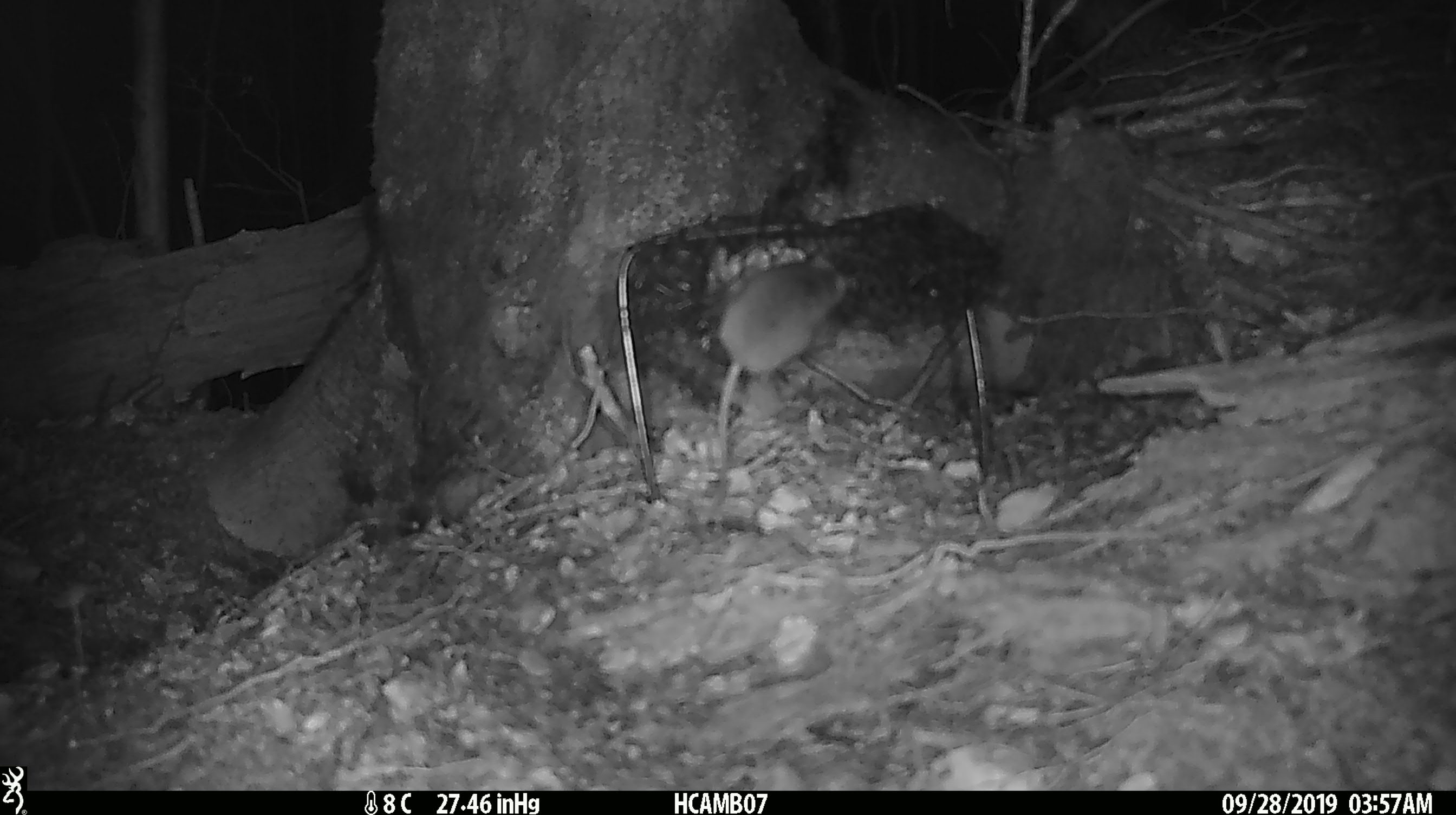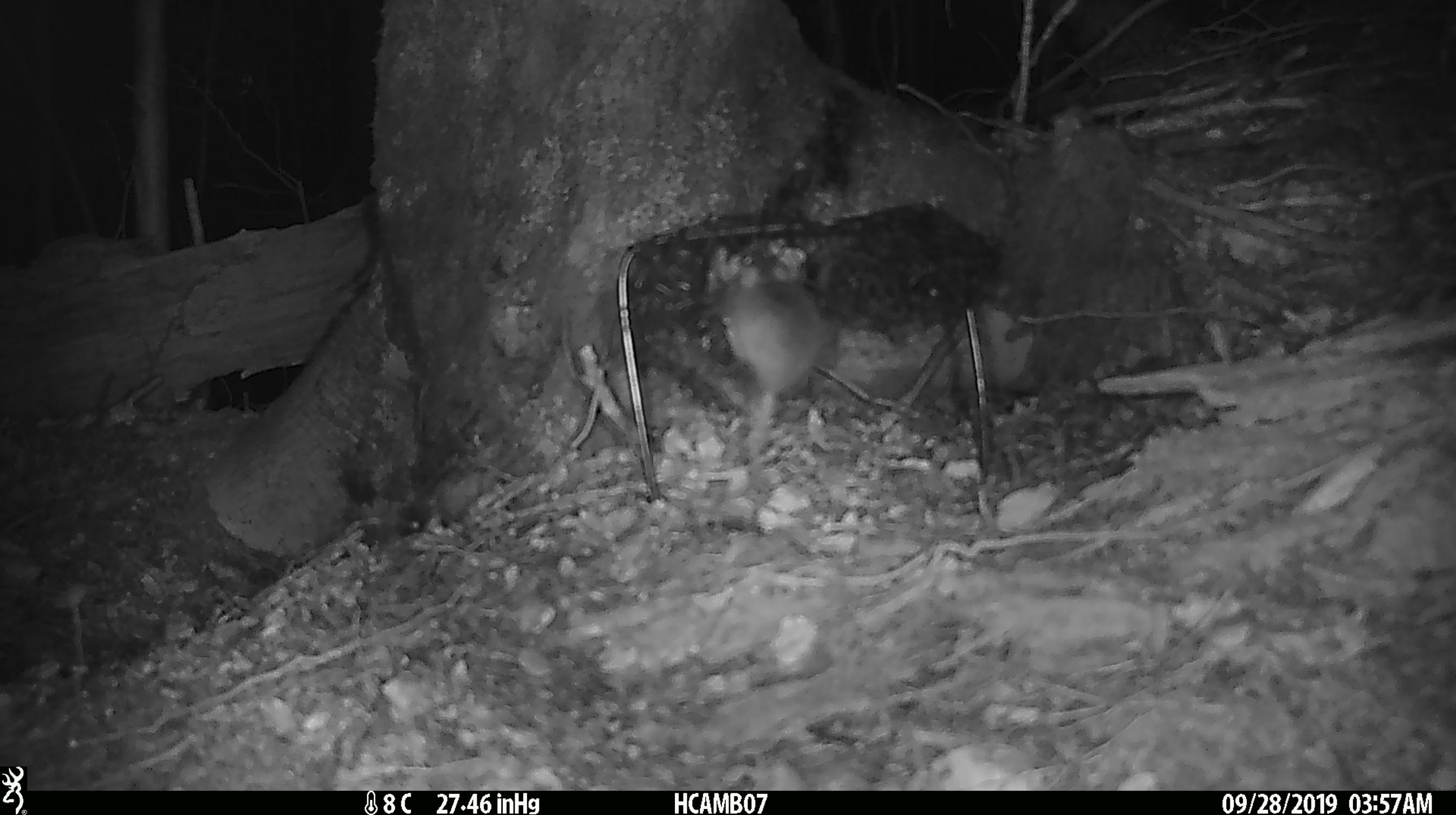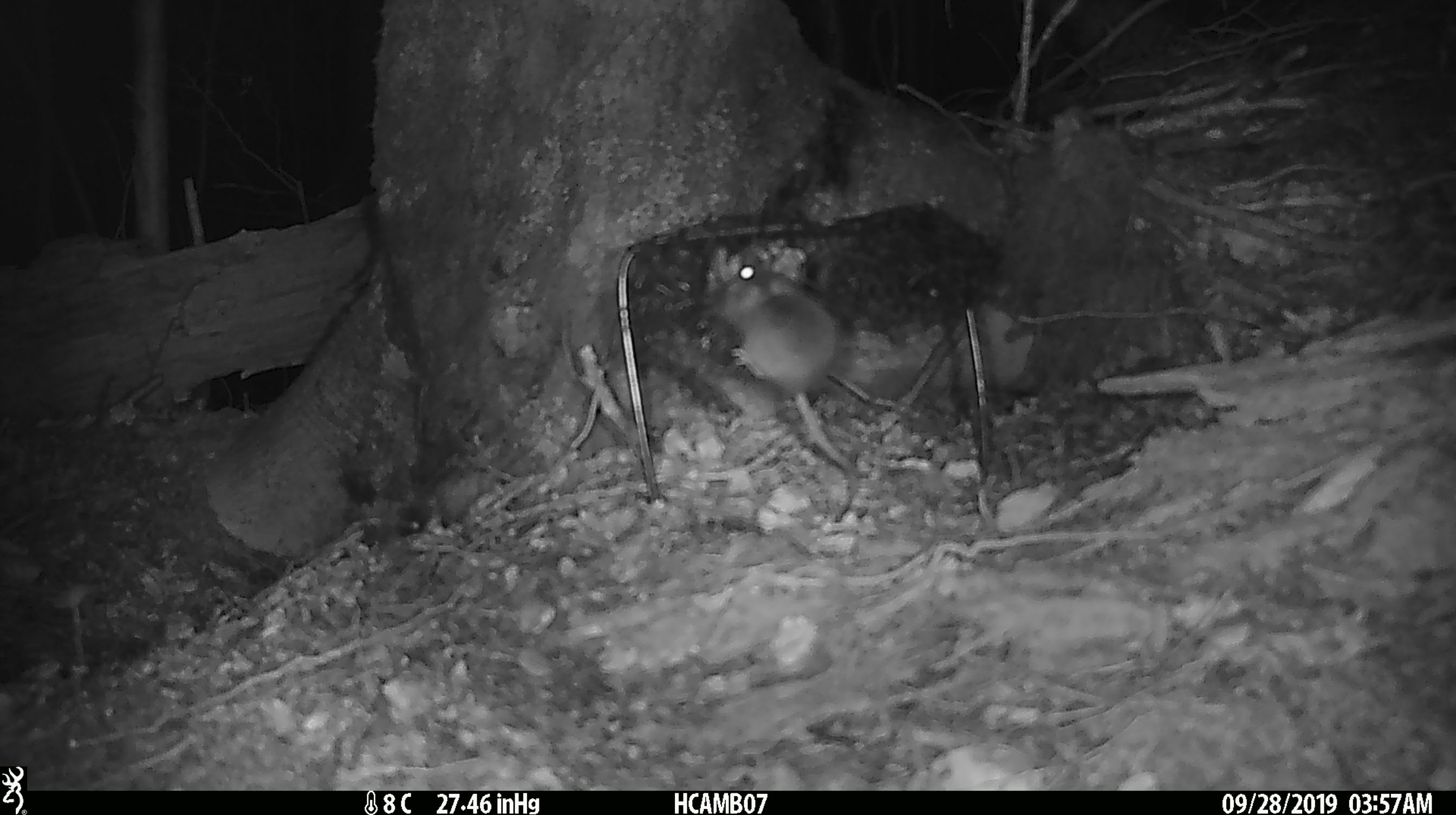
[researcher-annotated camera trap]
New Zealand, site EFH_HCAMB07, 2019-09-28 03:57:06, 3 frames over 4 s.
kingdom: Animalia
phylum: Chordata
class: Mammalia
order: Rodentia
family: Muridae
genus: Mus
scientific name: Mus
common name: mouse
Mouse (Mus).